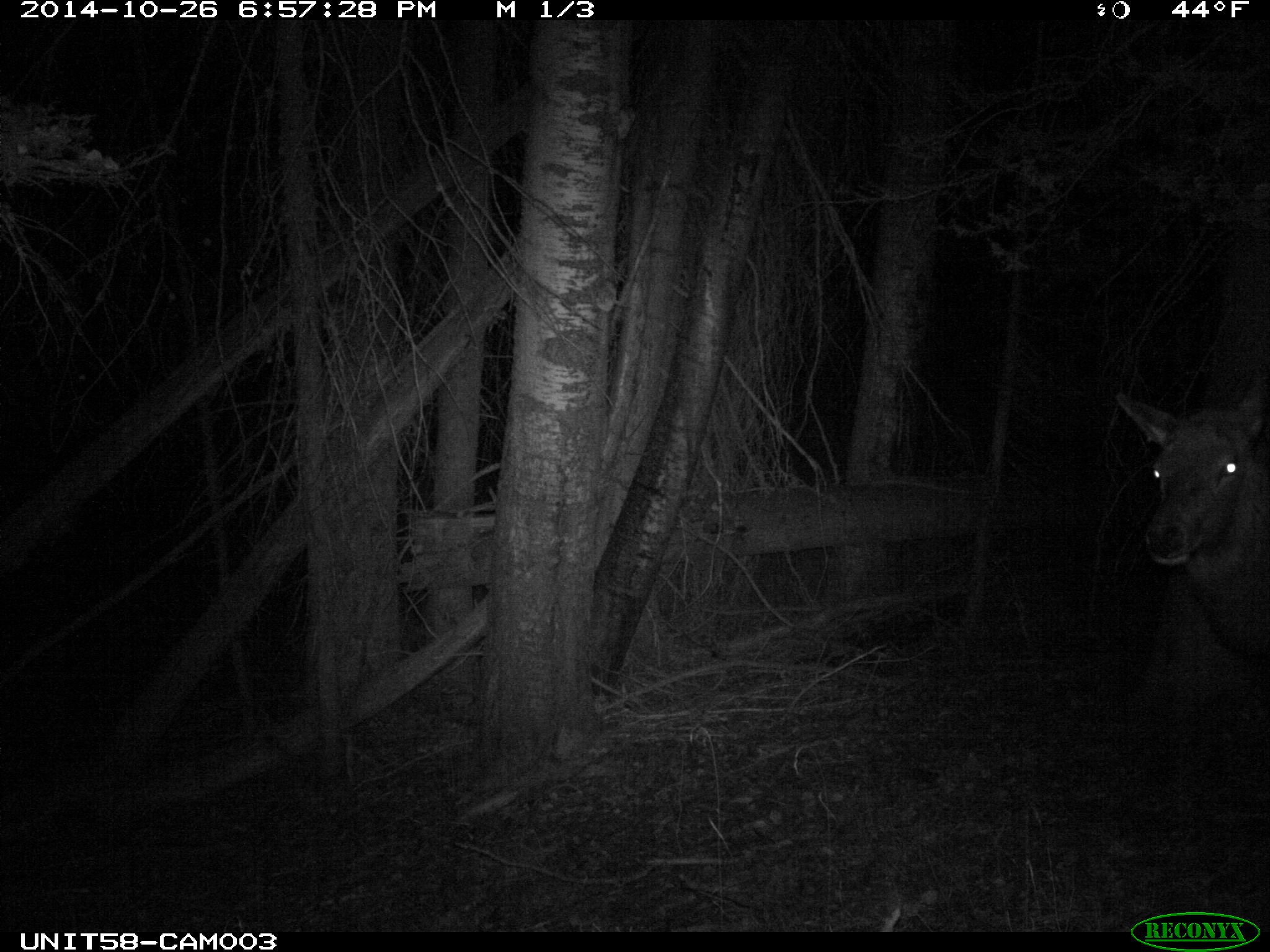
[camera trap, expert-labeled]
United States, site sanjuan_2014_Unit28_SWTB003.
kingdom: Animalia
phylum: Chordata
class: Mammalia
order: Artiodactyla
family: Cervidae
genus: Cervus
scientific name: Cervus elaphus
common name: red deer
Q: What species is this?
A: Cervus elaphus (red deer).